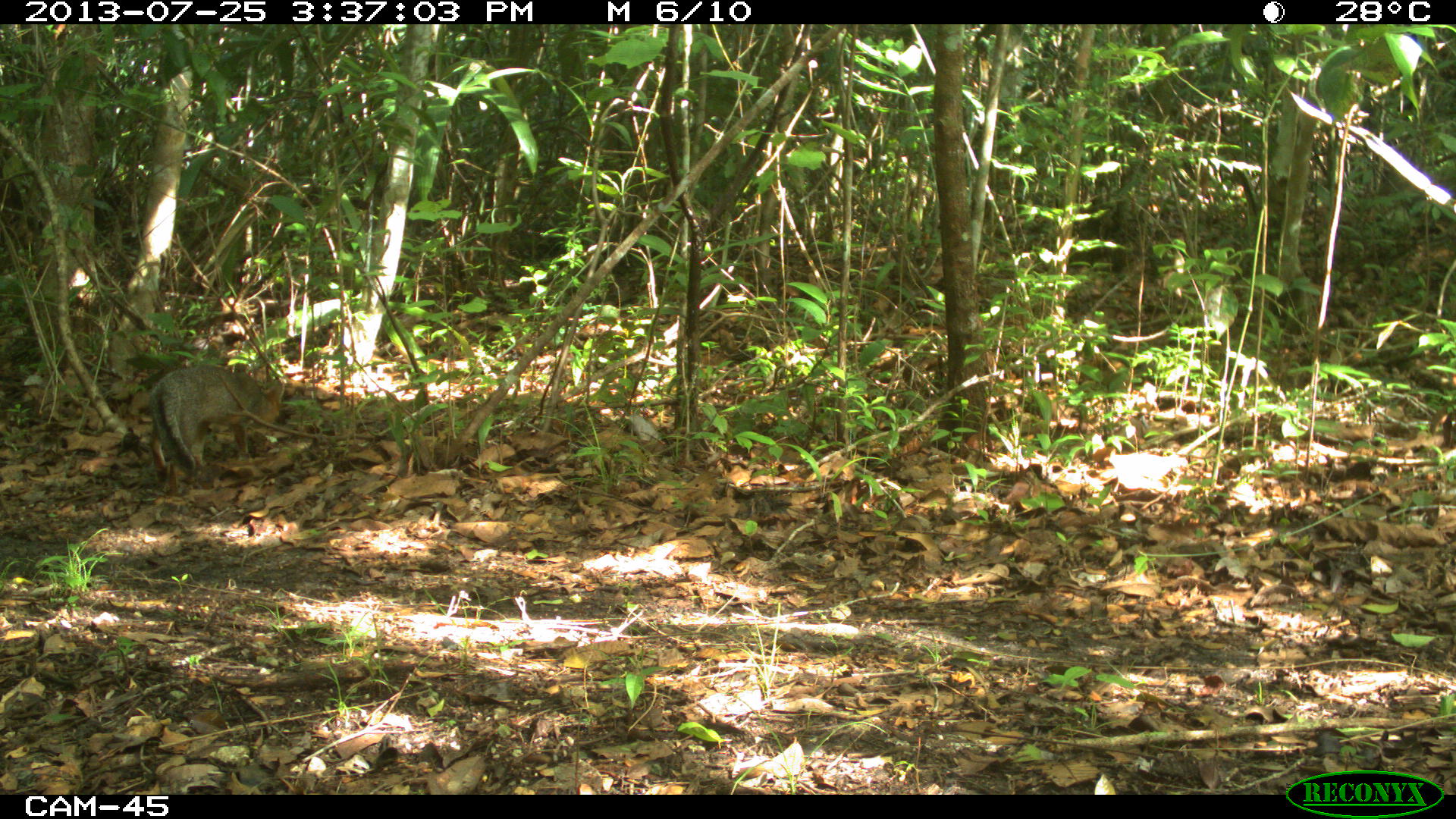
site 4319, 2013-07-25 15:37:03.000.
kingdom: Animalia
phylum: Chordata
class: Mammalia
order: Carnivora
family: Canidae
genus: Urocyon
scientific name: Urocyon cinereoargenteus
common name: gray fox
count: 1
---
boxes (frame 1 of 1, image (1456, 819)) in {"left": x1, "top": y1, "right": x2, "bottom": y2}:
urocyon cinereoargenteus: {"left": 145, "top": 363, "right": 286, "bottom": 483}